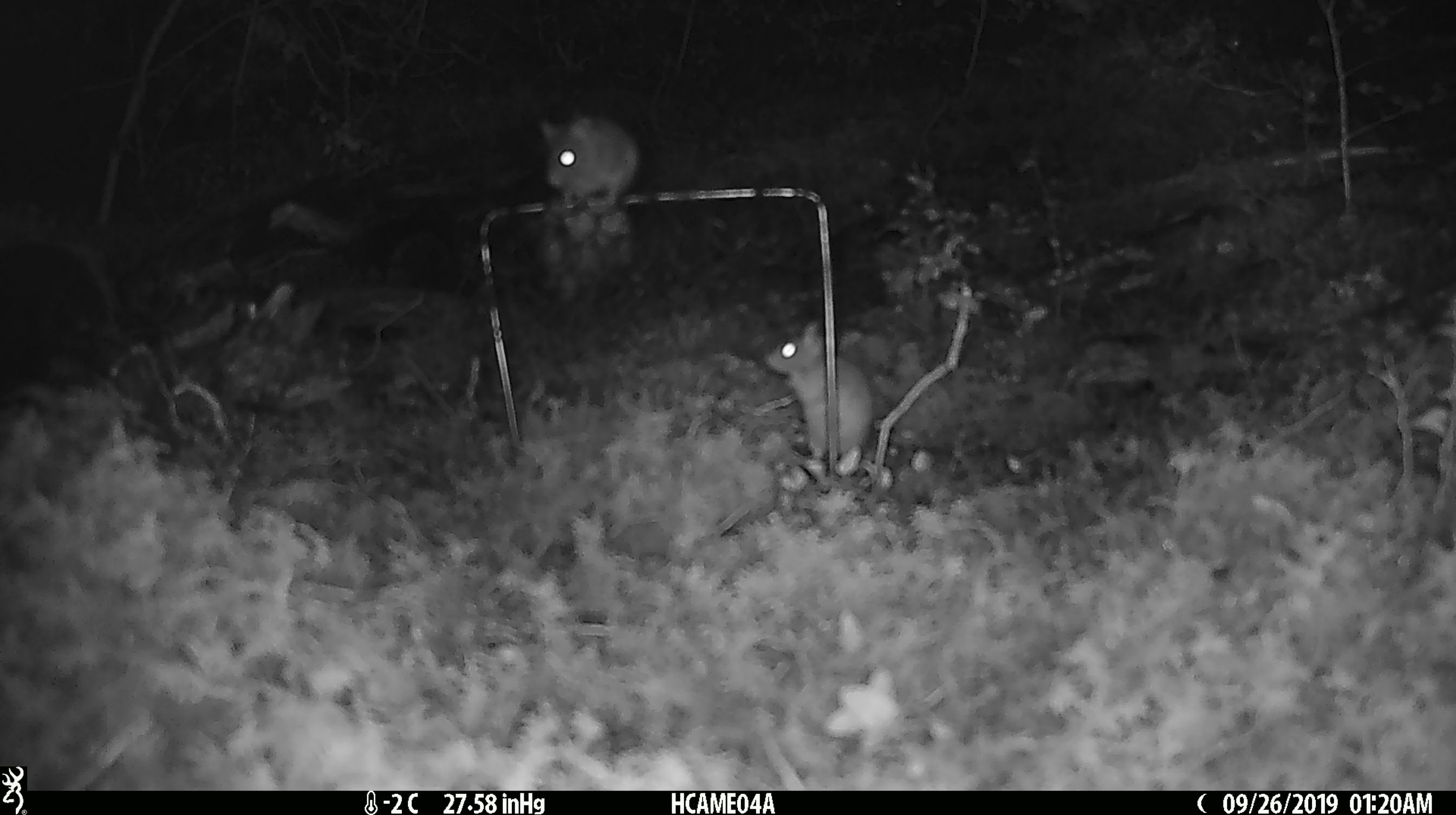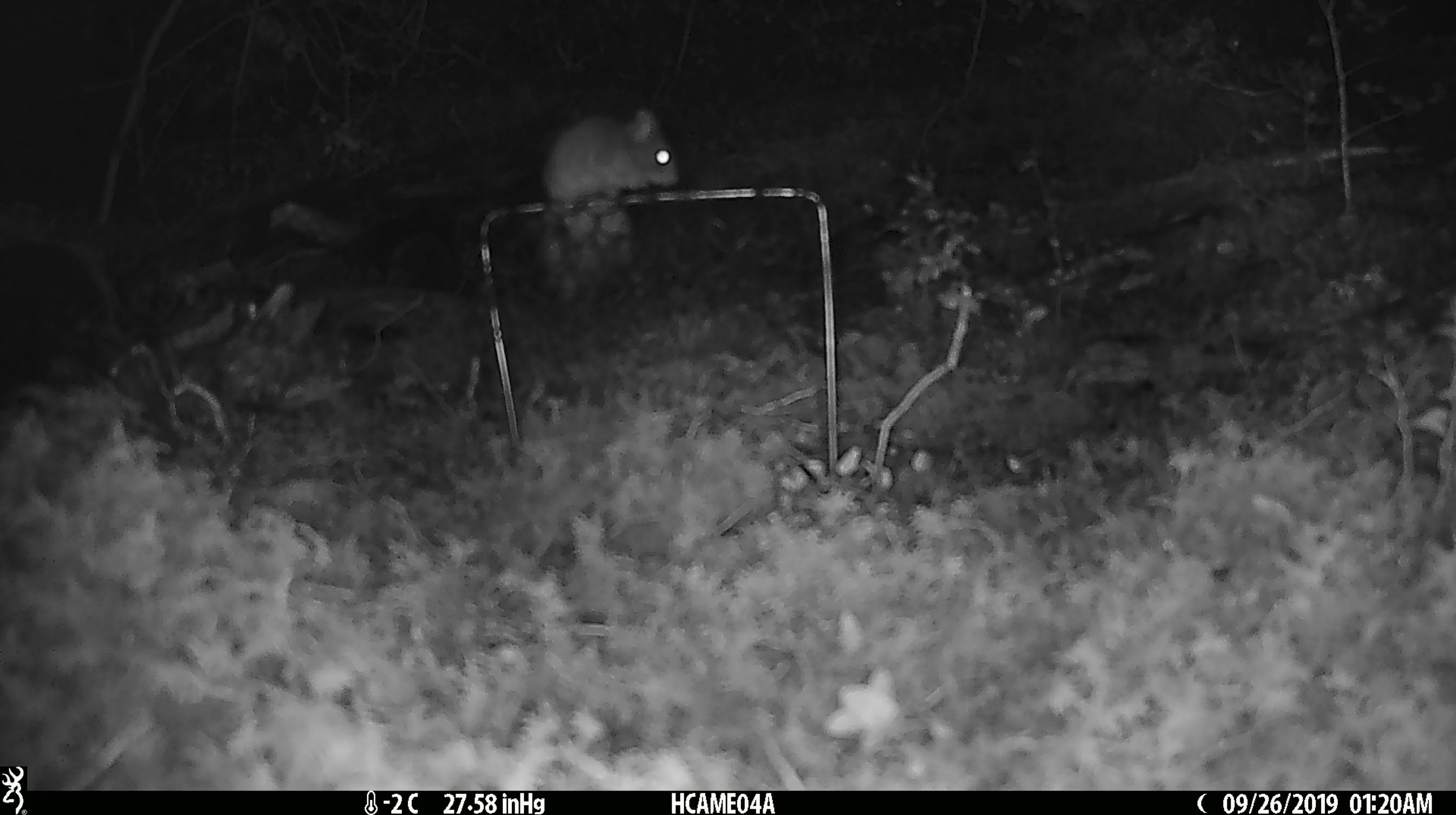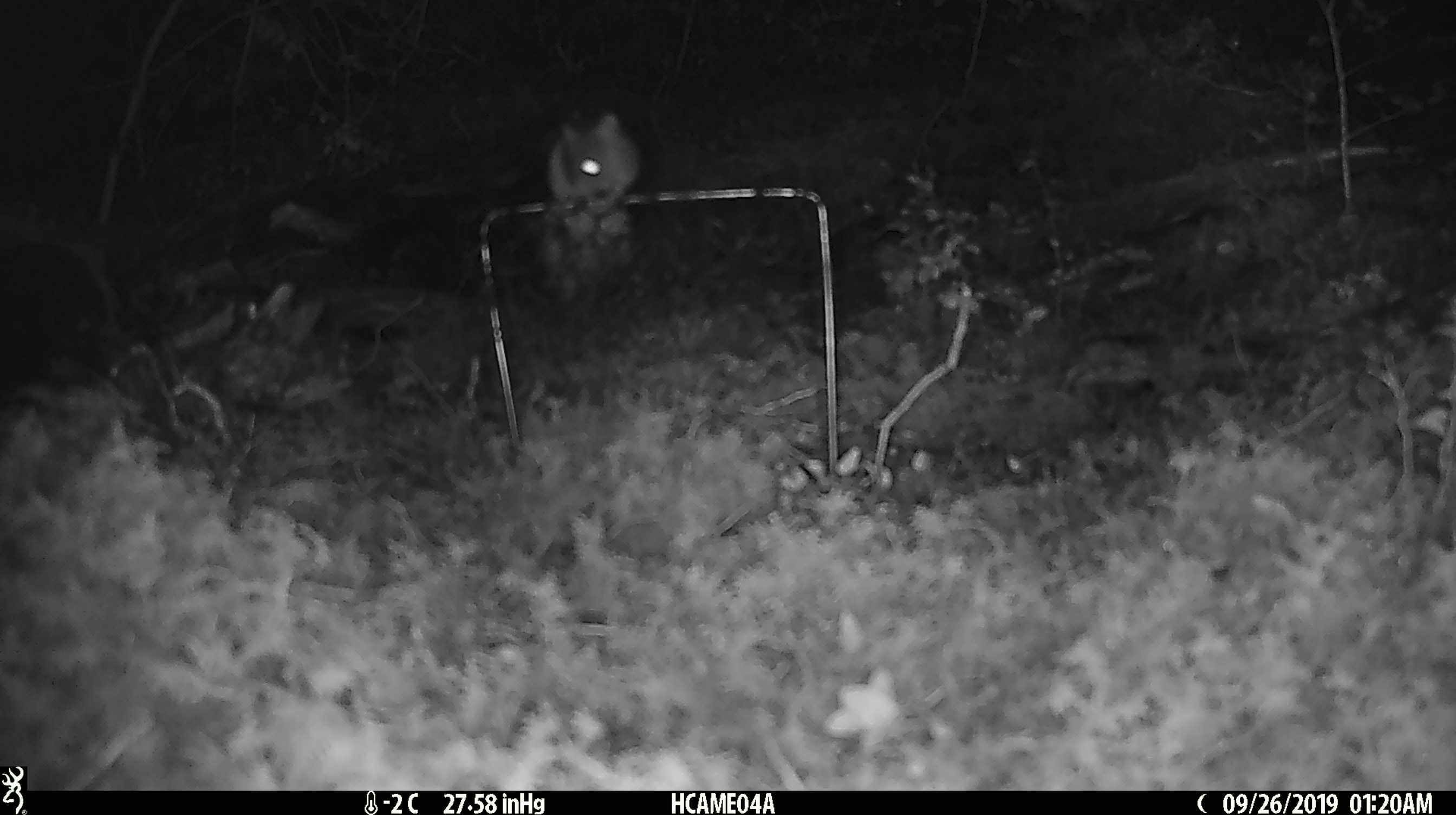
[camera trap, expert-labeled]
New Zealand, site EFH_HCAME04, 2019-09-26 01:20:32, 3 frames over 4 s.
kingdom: Animalia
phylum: Chordata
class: Mammalia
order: Rodentia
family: Muridae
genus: Mus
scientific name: Mus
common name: mouse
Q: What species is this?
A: Mouse (Mus).